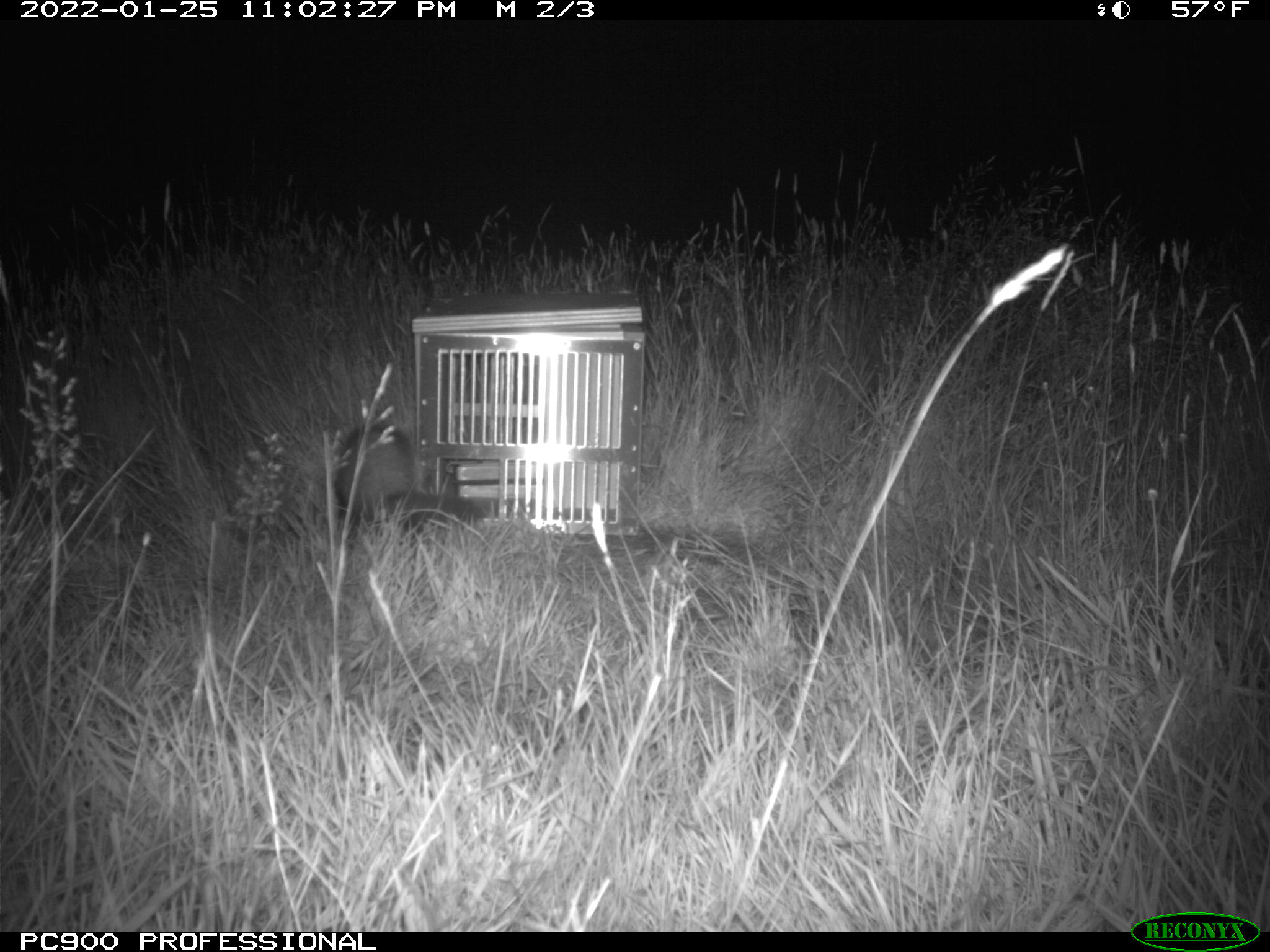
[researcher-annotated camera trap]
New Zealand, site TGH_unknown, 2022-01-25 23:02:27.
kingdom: Animalia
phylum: Chordata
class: Mammalia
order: Carnivora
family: Mustelidae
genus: Mustela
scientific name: Mustela furo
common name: ferret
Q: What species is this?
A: Ferret (Mustela furo).